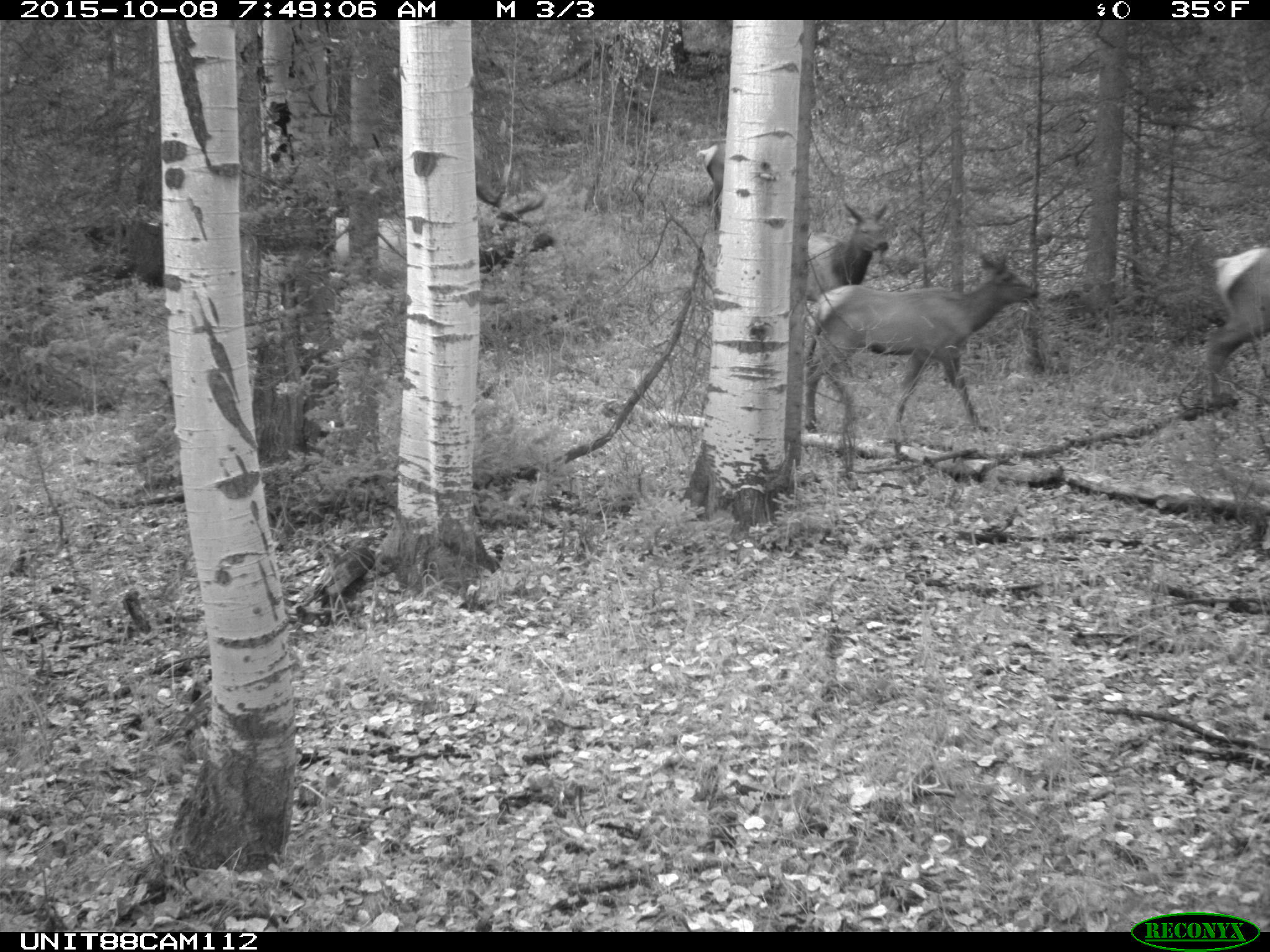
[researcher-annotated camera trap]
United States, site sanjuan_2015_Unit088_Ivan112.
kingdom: Animalia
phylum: Chordata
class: Mammalia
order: Artiodactyla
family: Cervidae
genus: Cervus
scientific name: Cervus elaphus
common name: red deer